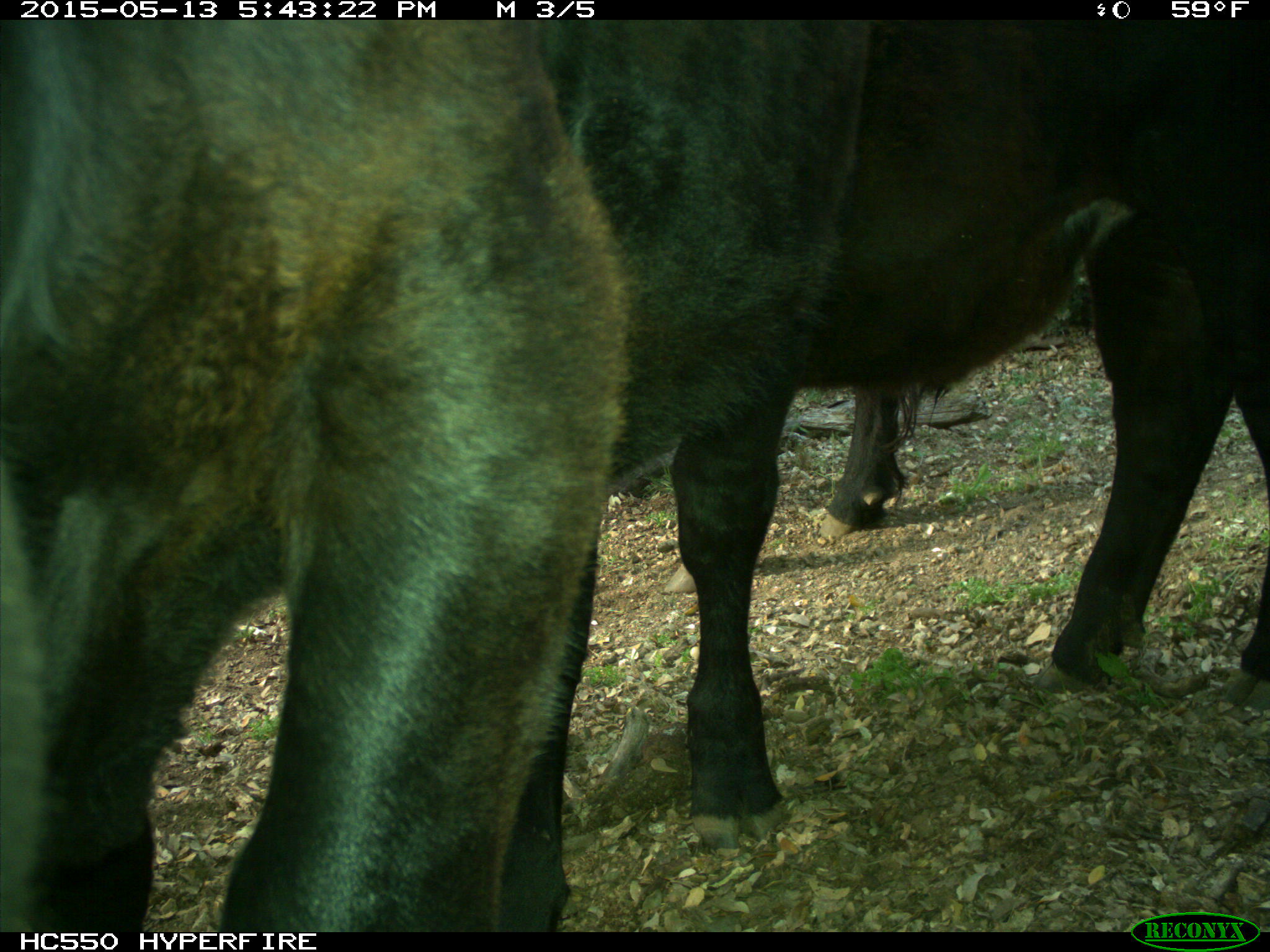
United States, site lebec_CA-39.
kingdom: Animalia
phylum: Chordata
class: Mammalia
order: Artiodactyla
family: Bovidae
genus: Bos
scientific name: Bos taurus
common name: domestic cow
Bos taurus (domestic cow).